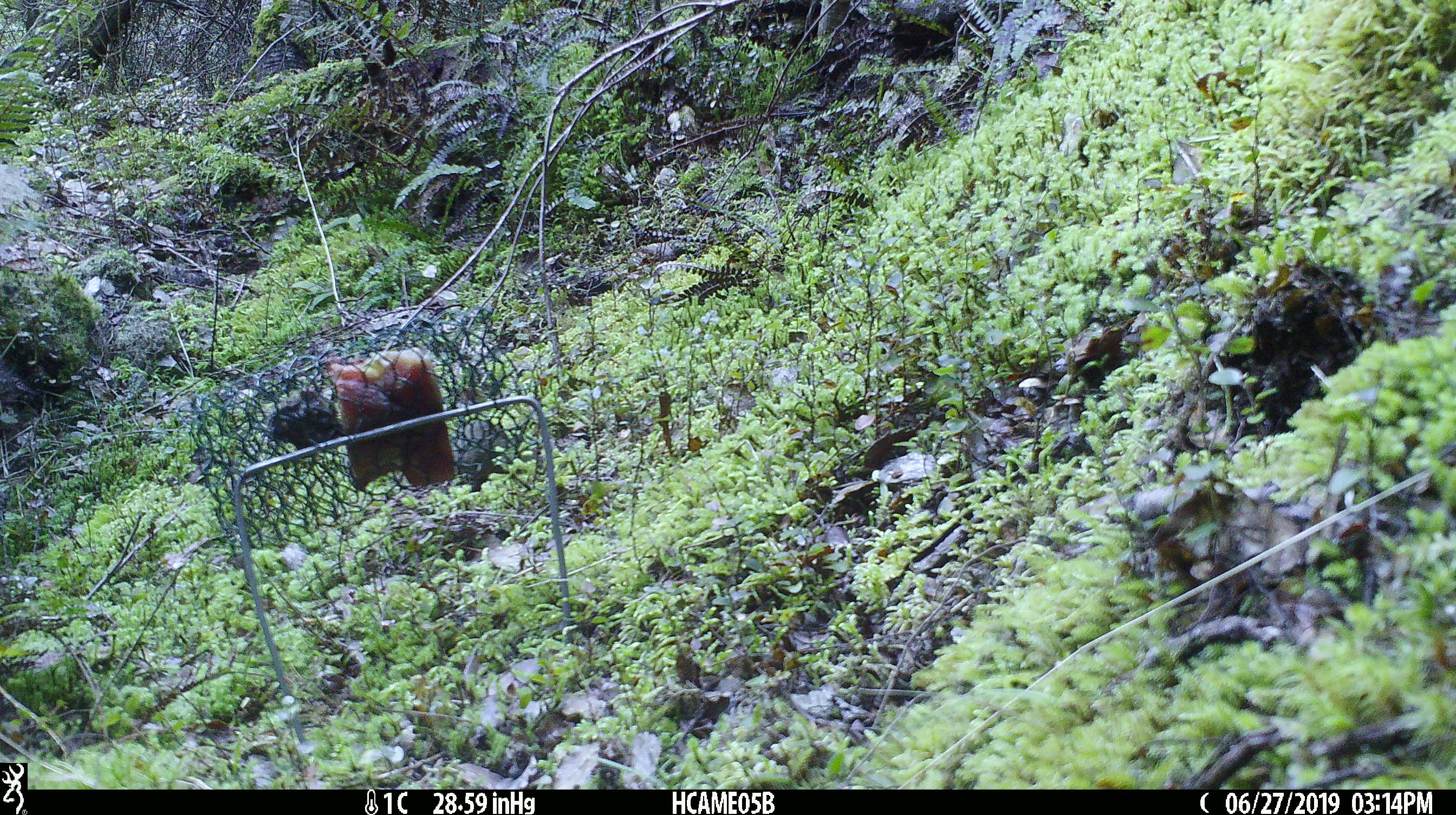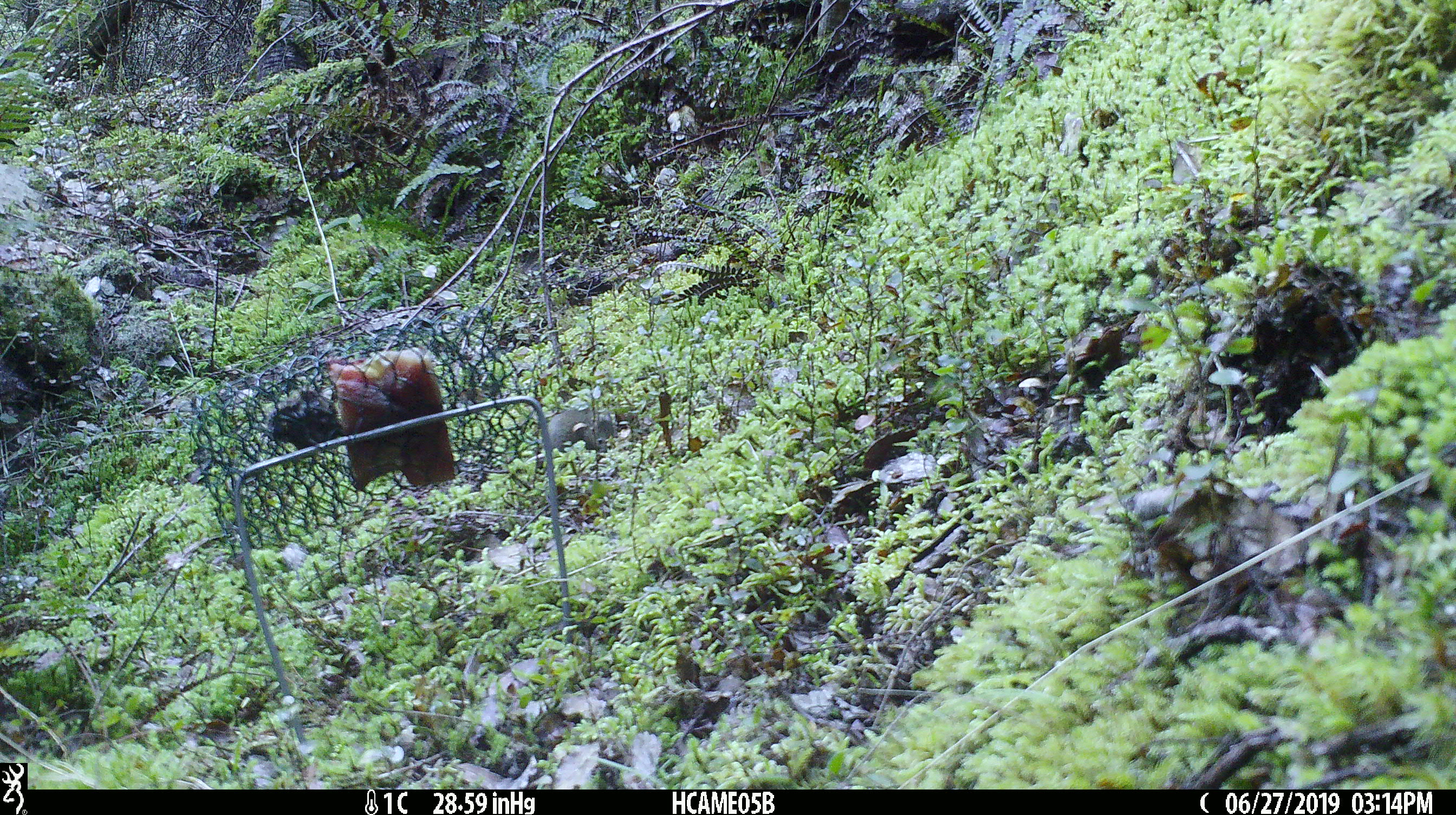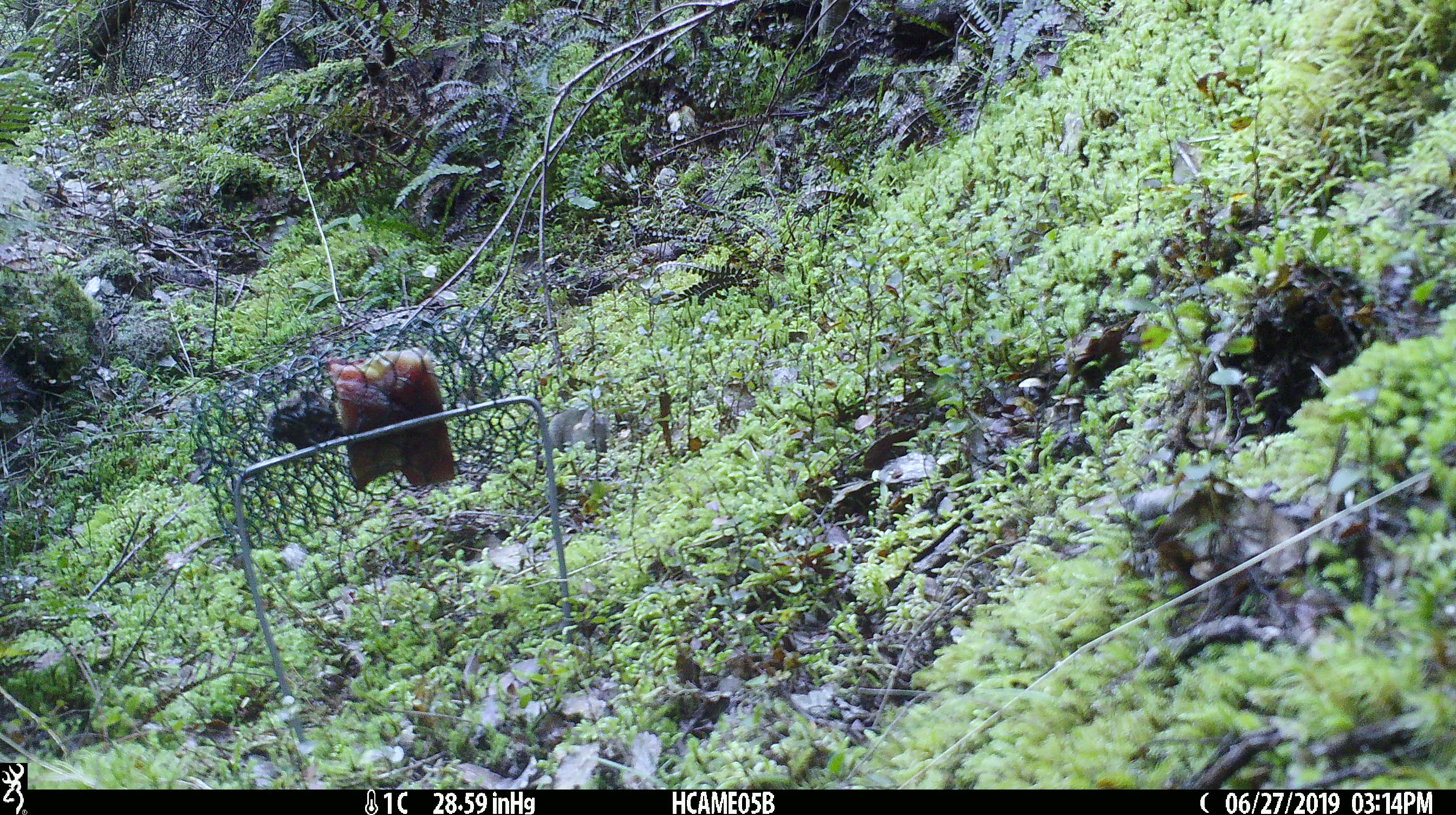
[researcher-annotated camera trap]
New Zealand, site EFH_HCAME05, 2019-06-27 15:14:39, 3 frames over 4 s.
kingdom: Animalia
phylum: Chordata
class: Mammalia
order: Rodentia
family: Muridae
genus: Mus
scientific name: Mus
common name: mouse